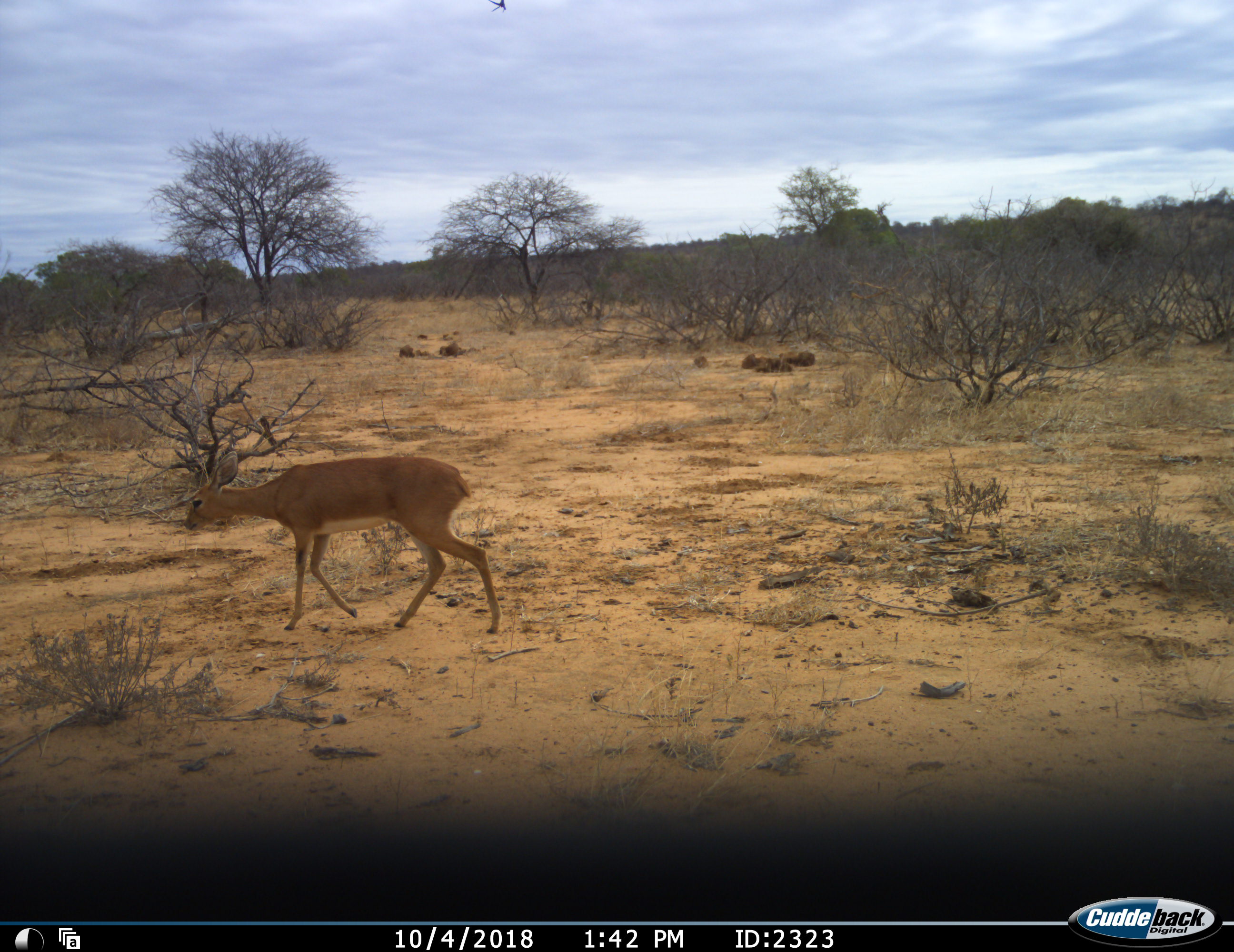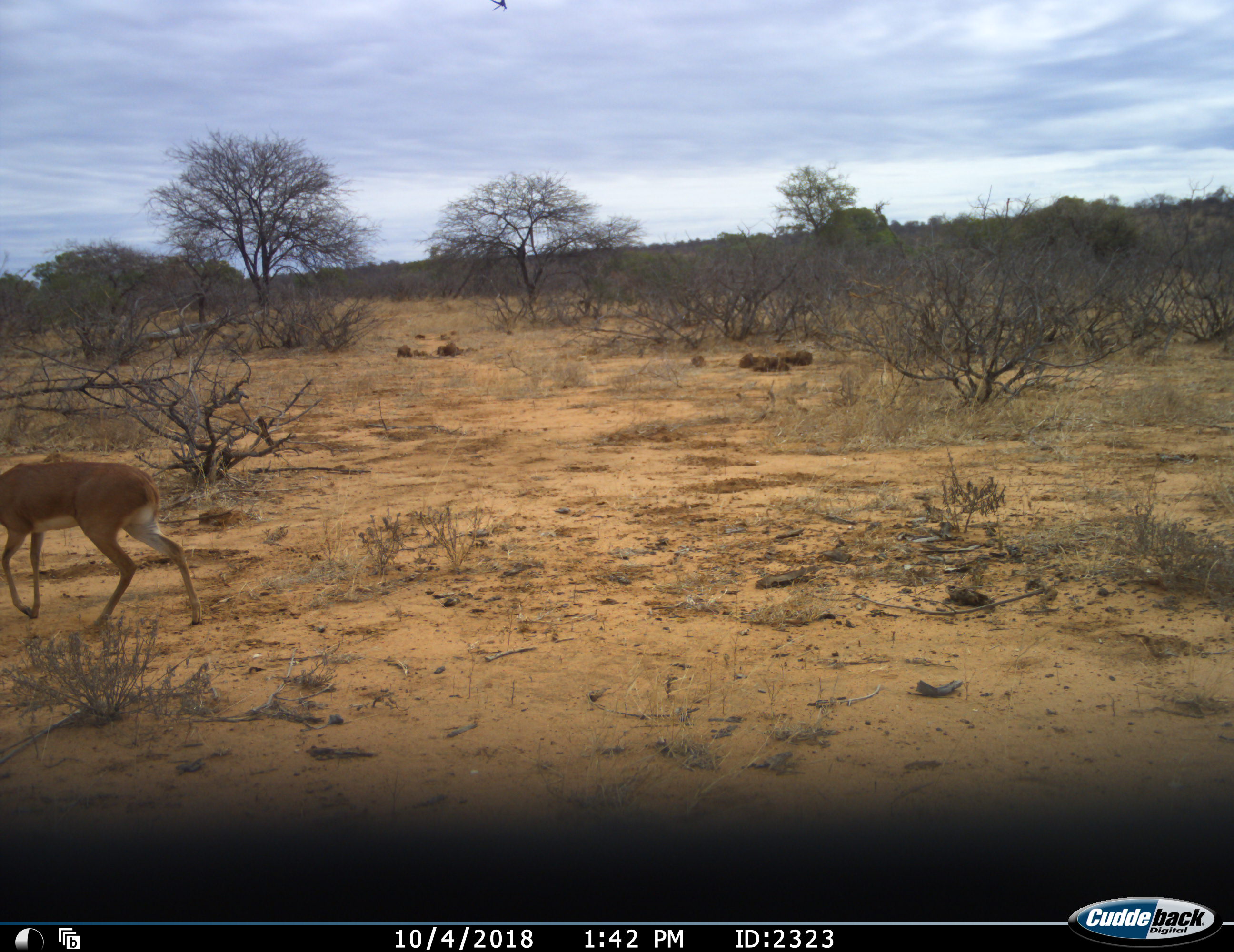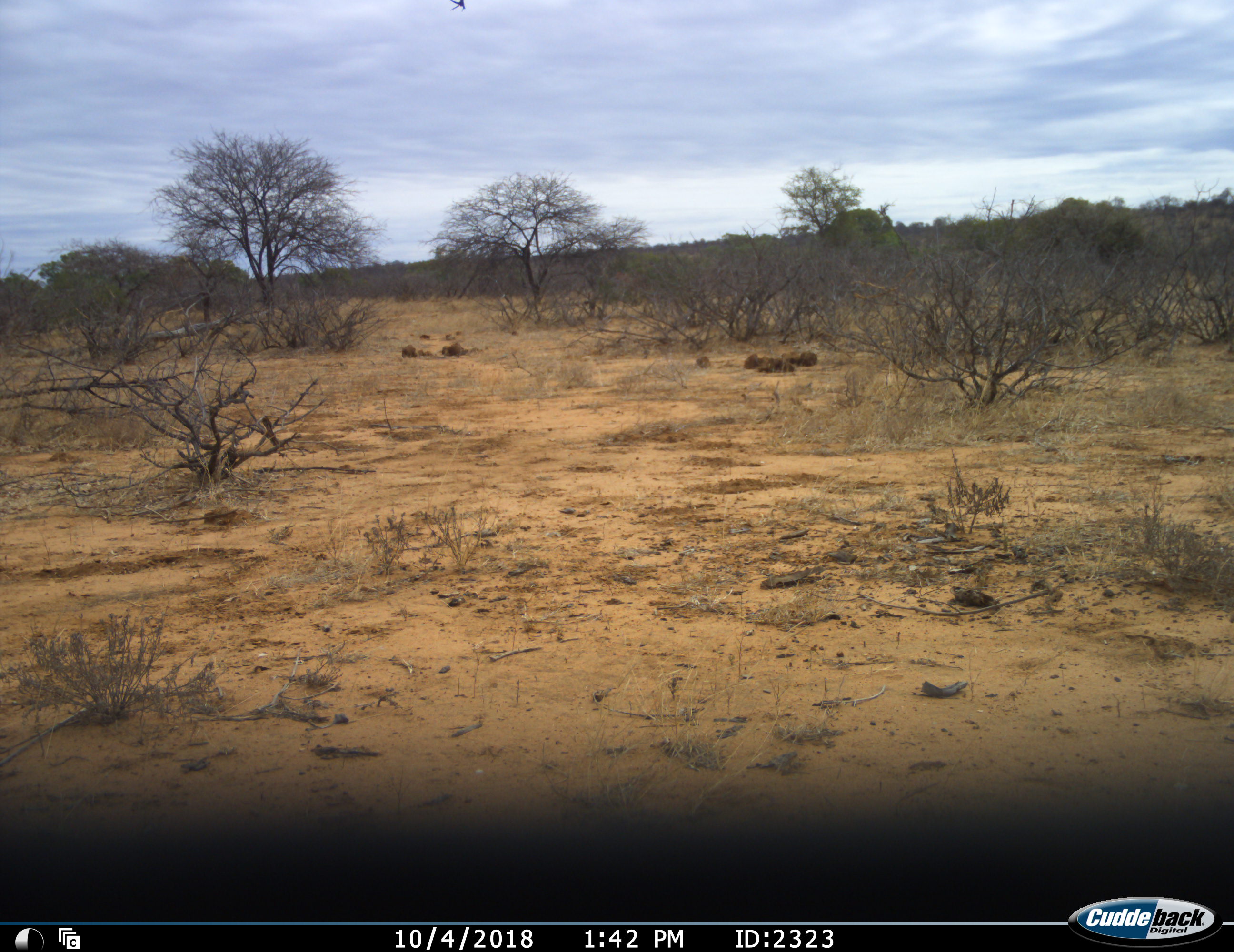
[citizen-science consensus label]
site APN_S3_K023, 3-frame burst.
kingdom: Animalia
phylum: Chordata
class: Mammalia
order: Artiodactyla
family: Bovidae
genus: Aepyceros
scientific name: Aepyceros melampus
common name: impala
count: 1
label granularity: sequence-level